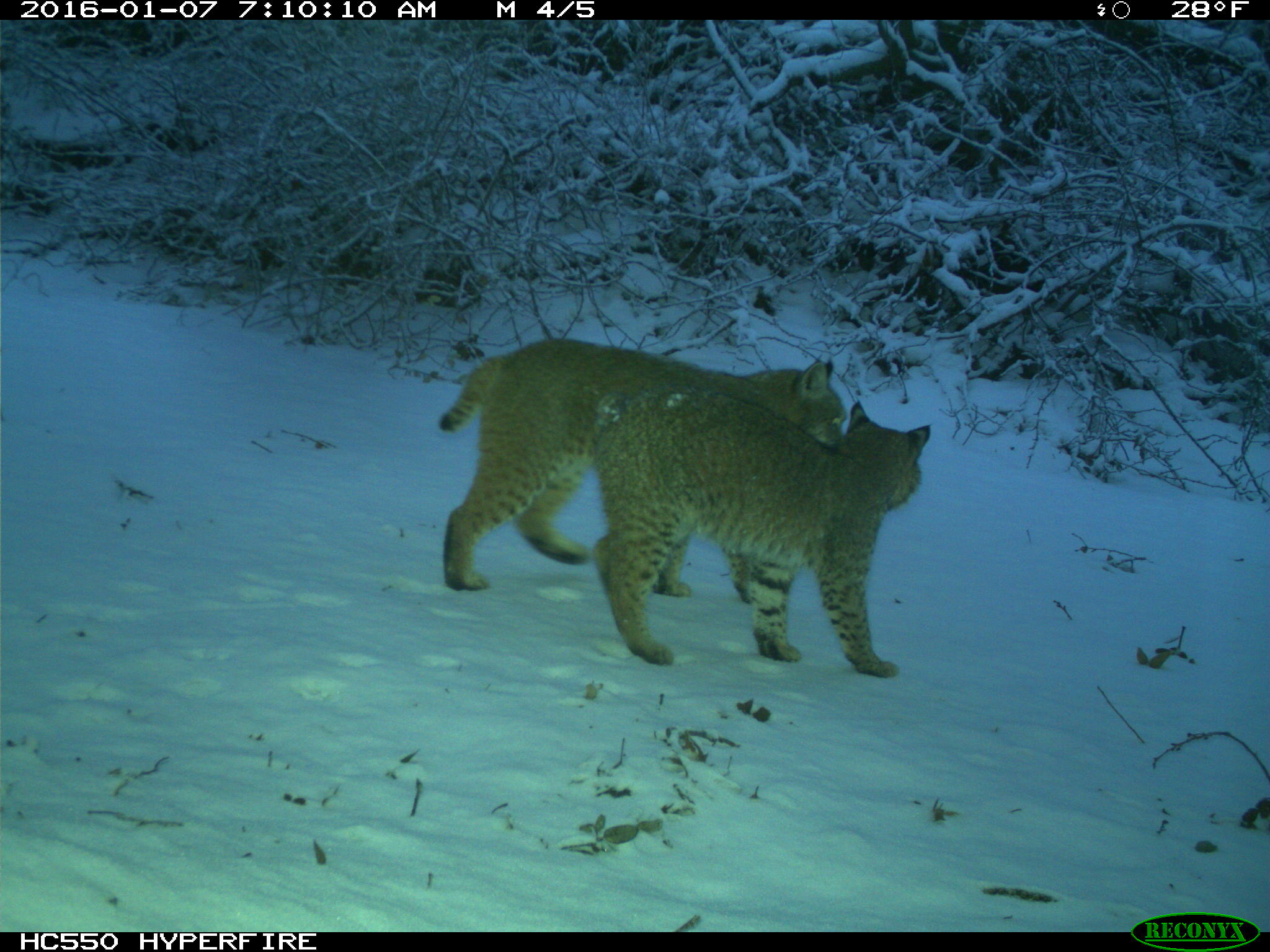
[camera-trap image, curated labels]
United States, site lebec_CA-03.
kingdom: Animalia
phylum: Chordata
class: Mammalia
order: Carnivora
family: Felidae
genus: Lynx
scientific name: Lynx rufus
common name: bobcat